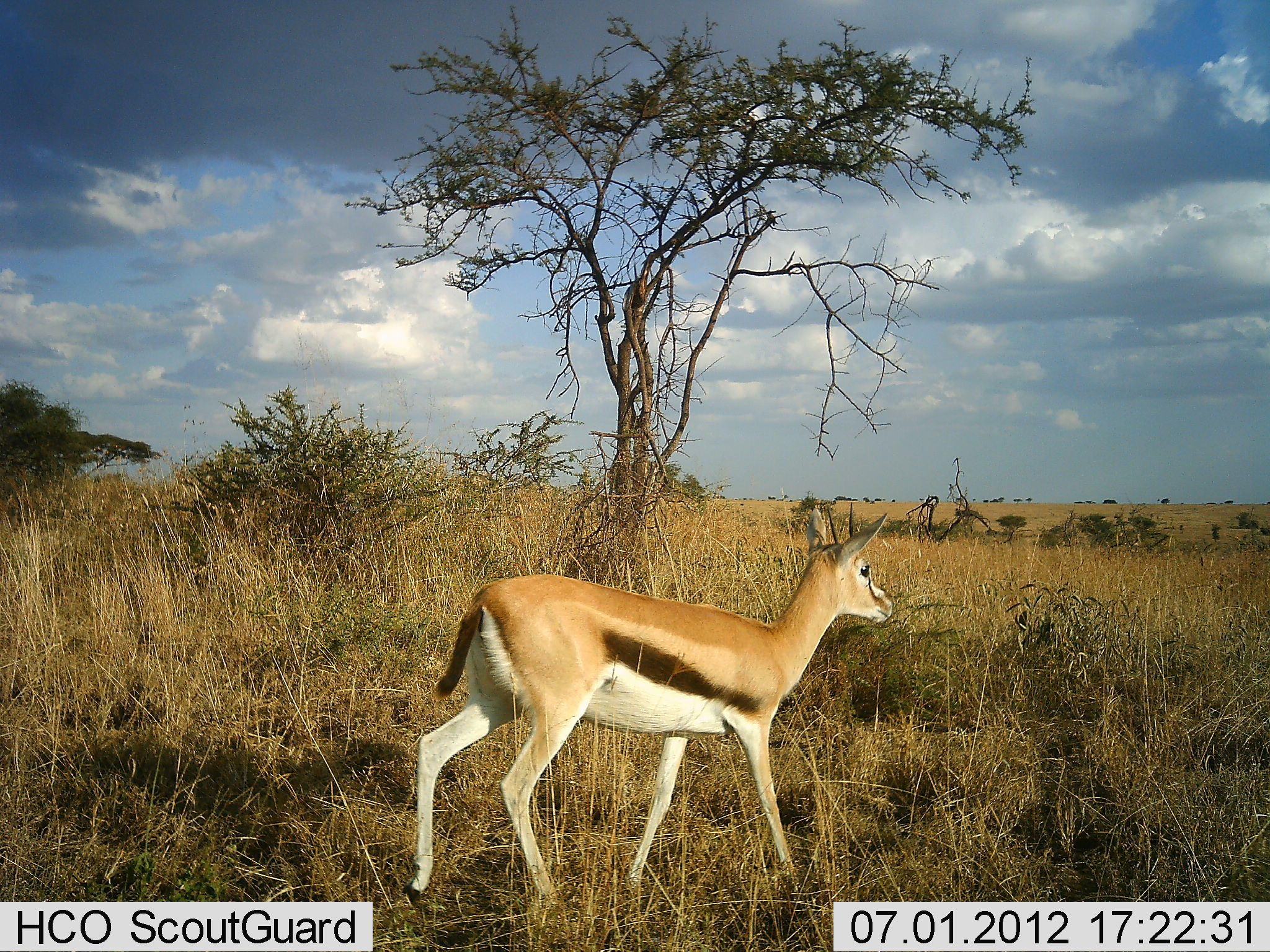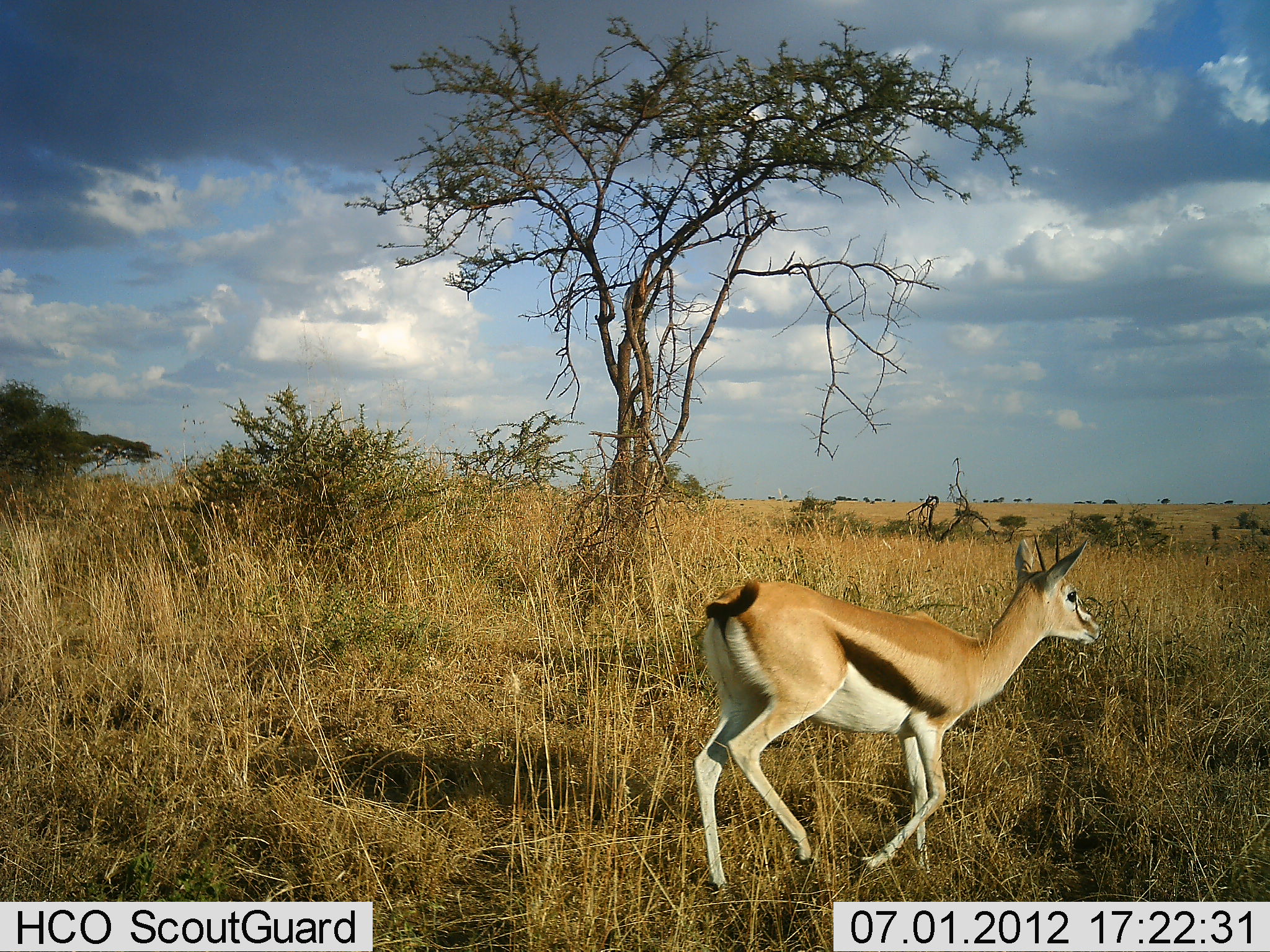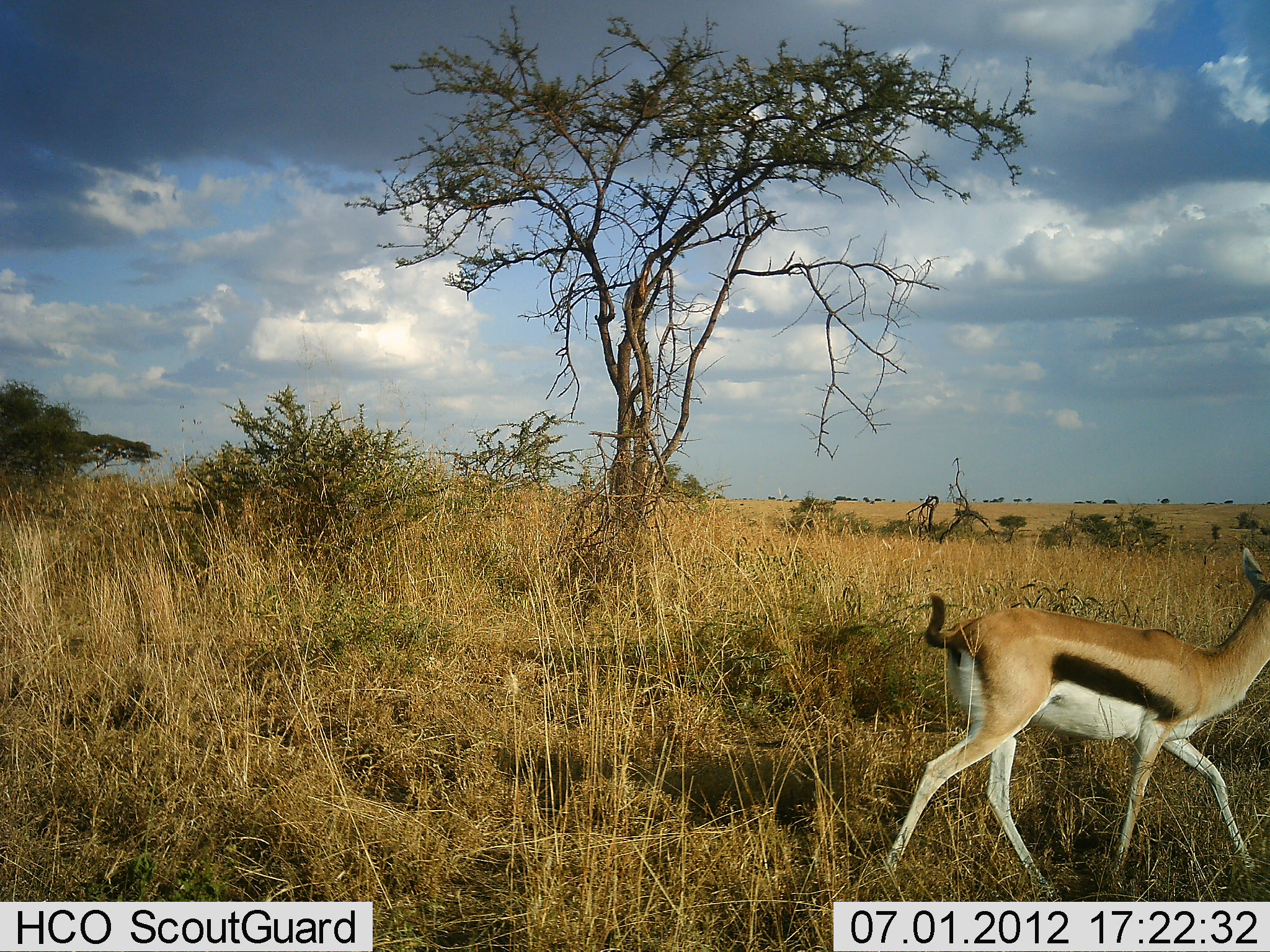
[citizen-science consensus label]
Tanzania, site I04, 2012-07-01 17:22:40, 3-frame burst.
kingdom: Animalia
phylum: Chordata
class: Mammalia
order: Artiodactyla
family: Bovidae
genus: Eudorcas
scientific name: Eudorcas thomsonii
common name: thomson's gazelle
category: gazellethomsons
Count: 1.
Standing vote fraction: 10%.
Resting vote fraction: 0%.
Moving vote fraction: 90%.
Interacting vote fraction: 0%.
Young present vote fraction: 0%.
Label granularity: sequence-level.